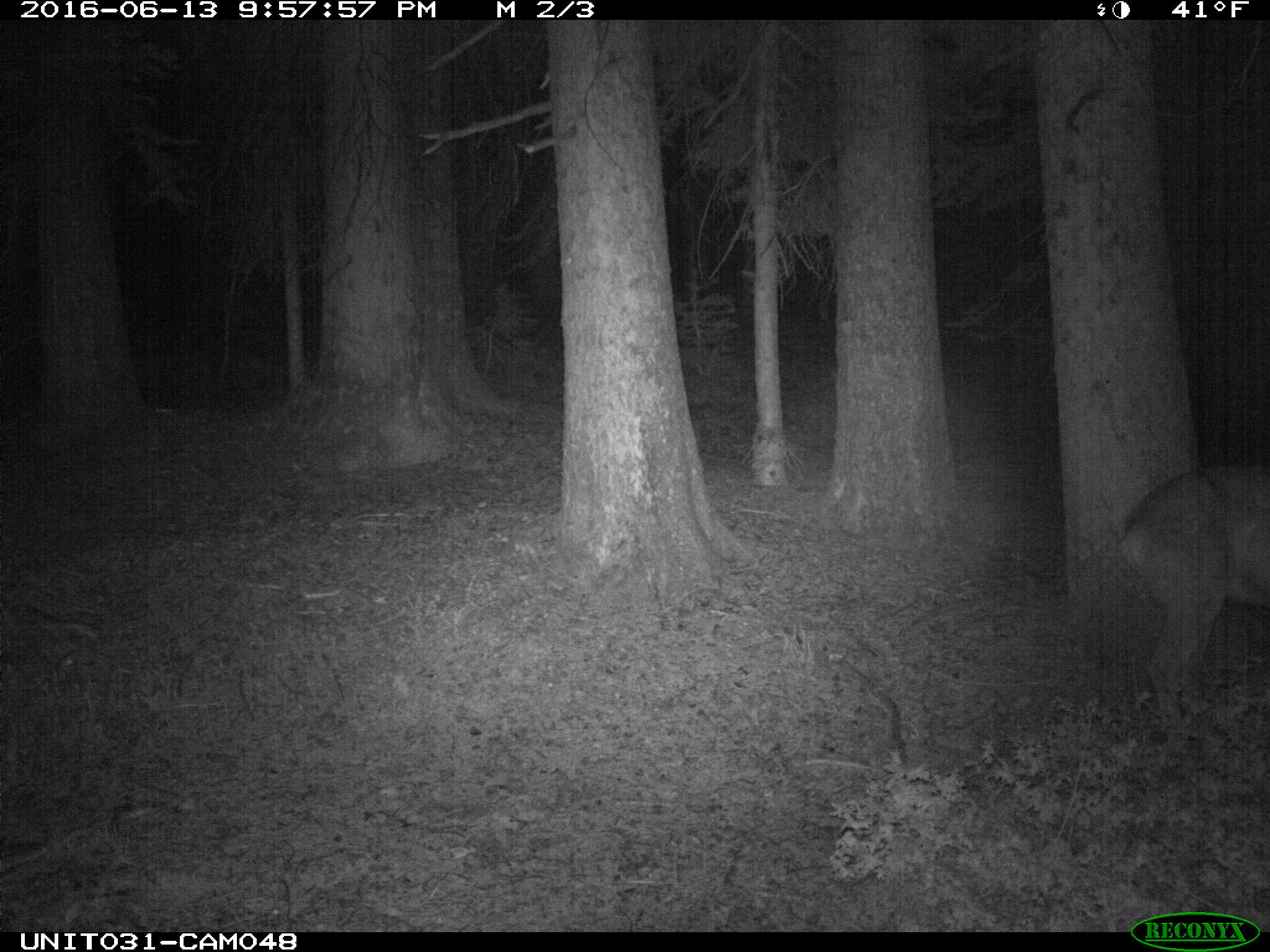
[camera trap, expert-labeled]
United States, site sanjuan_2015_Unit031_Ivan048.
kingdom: Animalia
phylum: Chordata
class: Mammalia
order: Artiodactyla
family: Cervidae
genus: Odocoileus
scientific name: Odocoileus hemionus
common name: mule deer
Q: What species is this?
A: Odocoileus hemionus (mule deer).